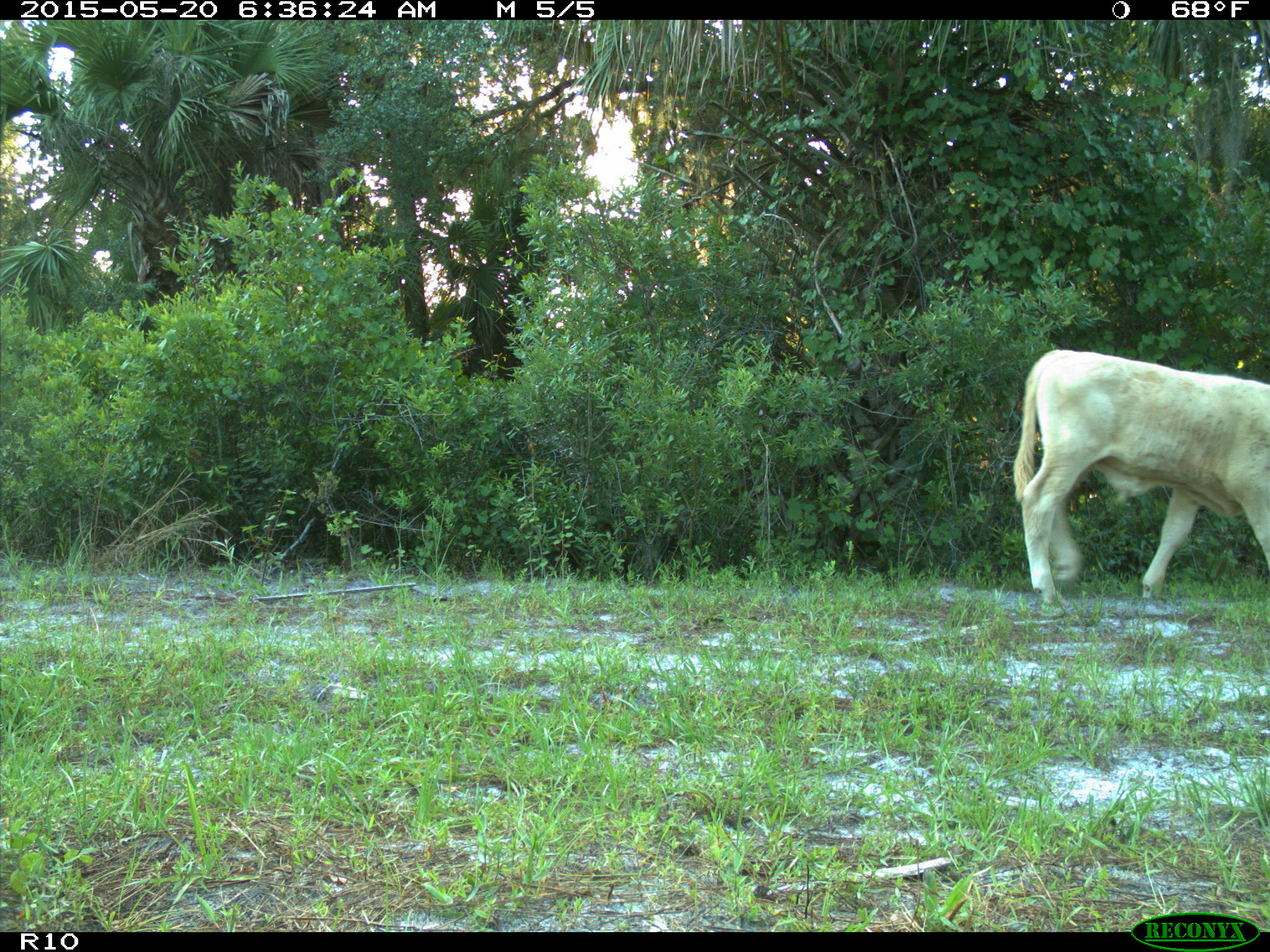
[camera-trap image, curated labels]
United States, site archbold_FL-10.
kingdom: Animalia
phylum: Chordata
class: Mammalia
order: Artiodactyla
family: Bovidae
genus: Bos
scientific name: Bos taurus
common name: domestic cow